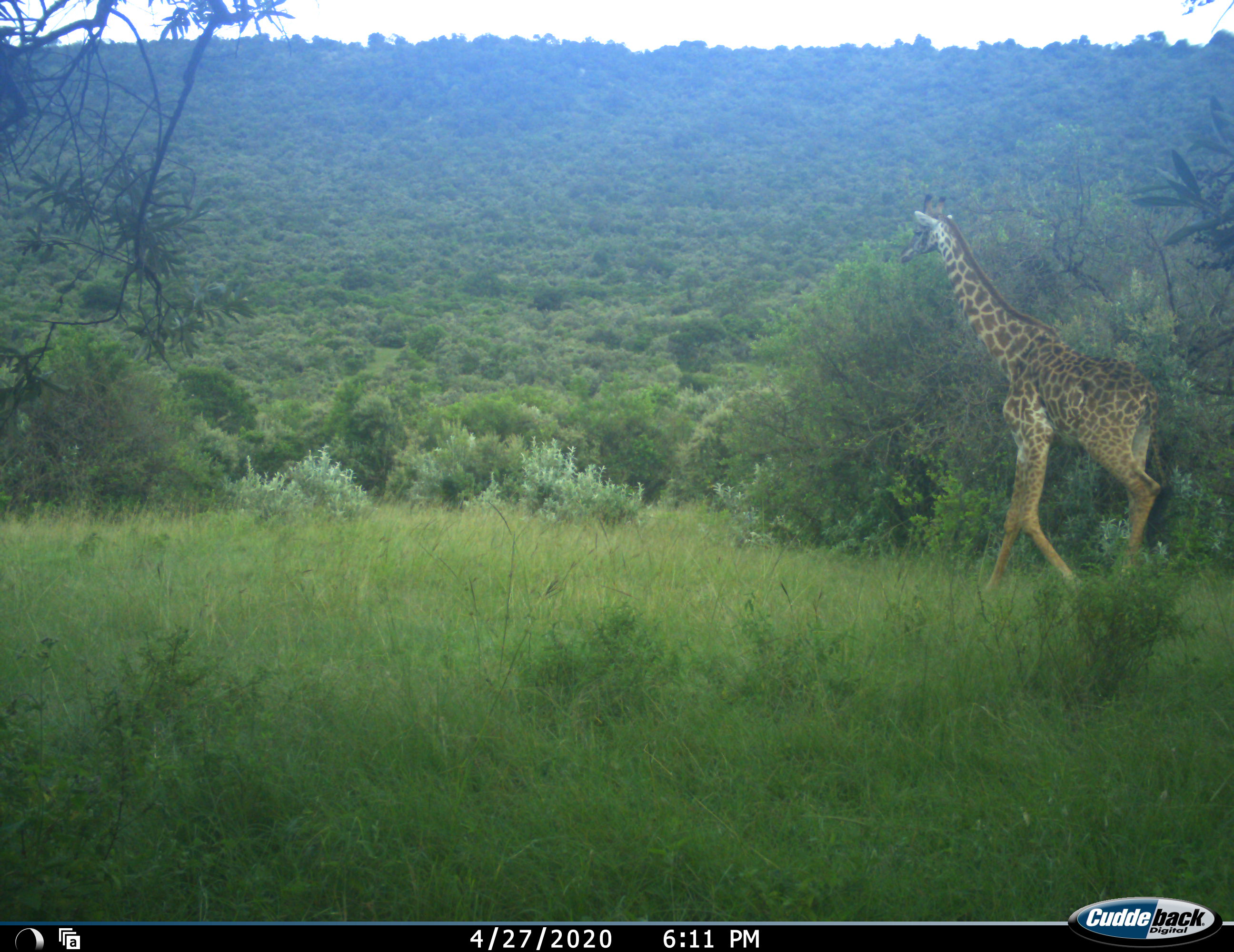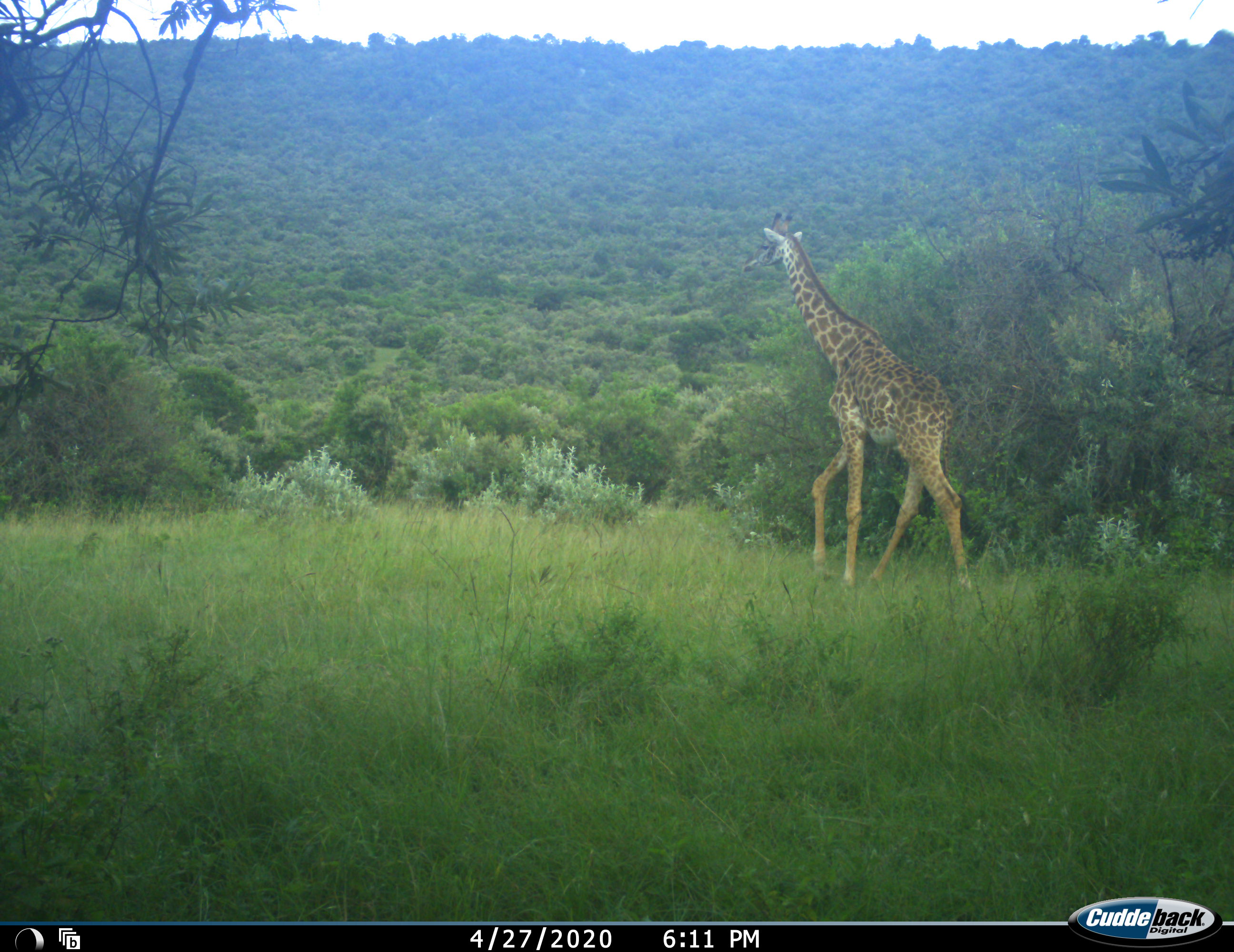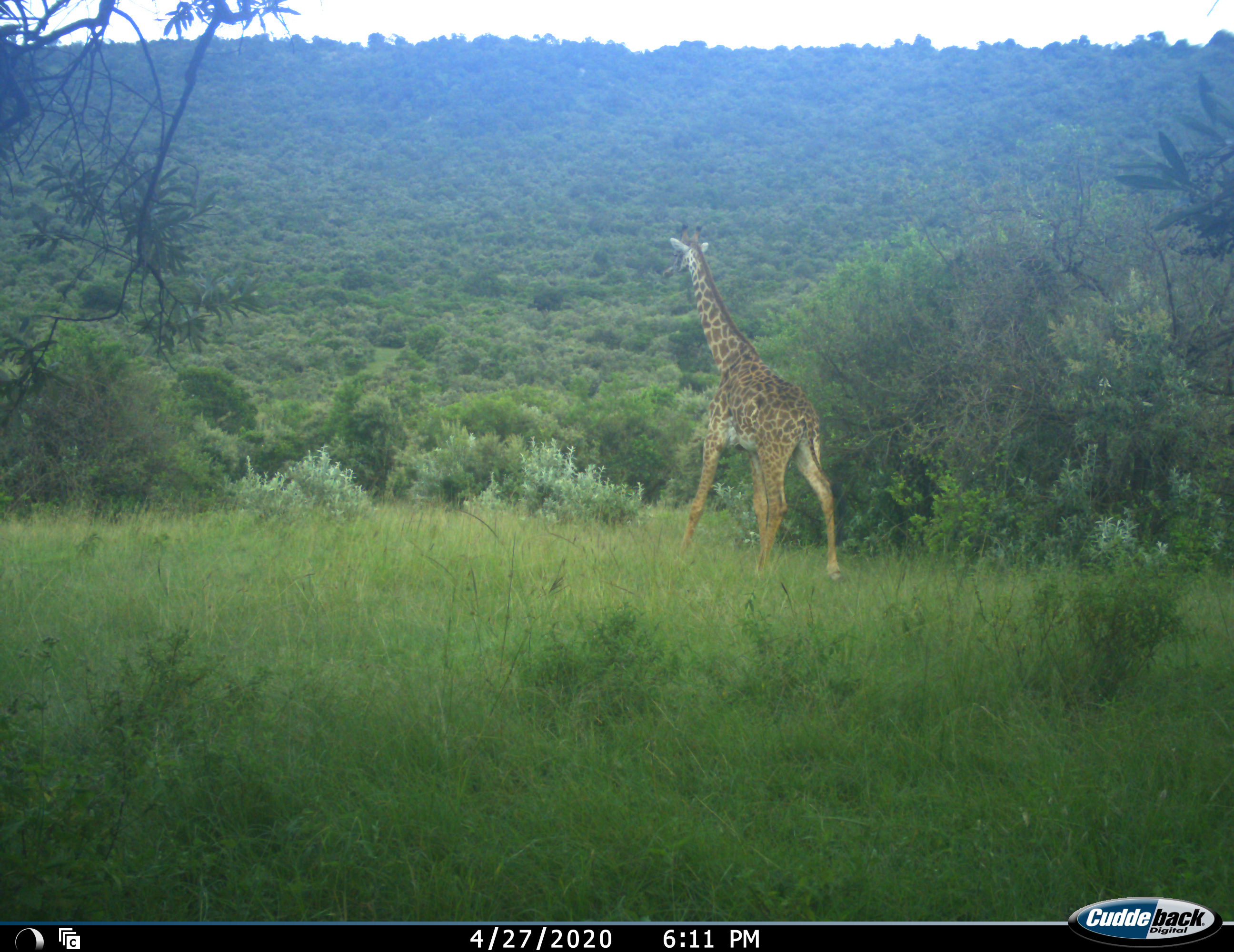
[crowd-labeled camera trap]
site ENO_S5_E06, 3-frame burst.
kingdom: Animalia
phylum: Chordata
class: Mammalia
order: Artiodactyla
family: Giraffidae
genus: Giraffa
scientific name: Giraffa camelopardalis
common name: giraffe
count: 1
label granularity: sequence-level